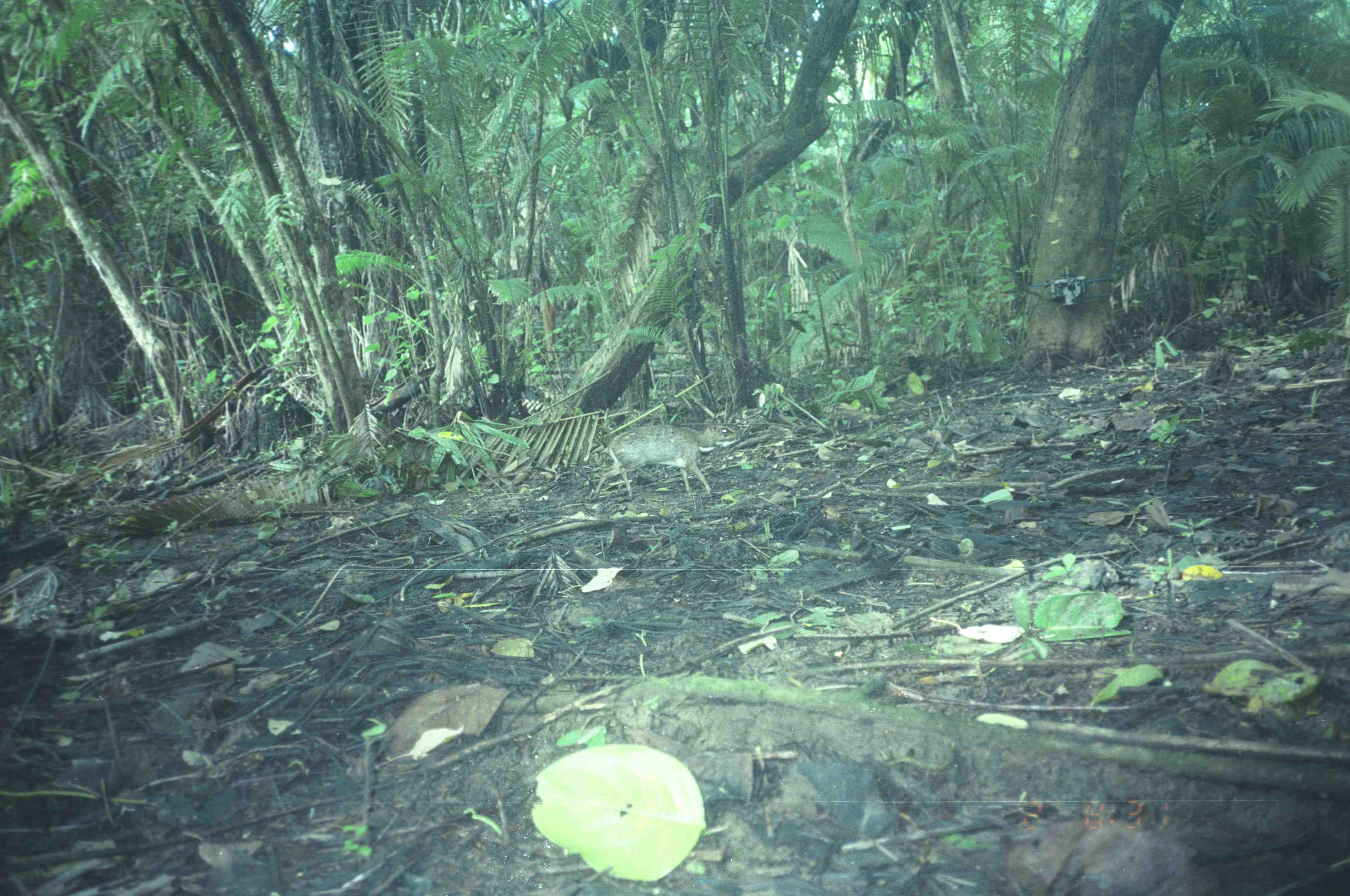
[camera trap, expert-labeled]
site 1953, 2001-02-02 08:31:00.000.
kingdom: Animalia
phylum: Chordata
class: Mammalia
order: Artiodactyla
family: Tragulidae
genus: Tragulus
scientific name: Tragulus napu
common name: greater oriental chevrotain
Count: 1.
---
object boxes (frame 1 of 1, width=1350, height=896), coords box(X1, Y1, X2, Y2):
tragulus napu: box(588, 422, 737, 502)